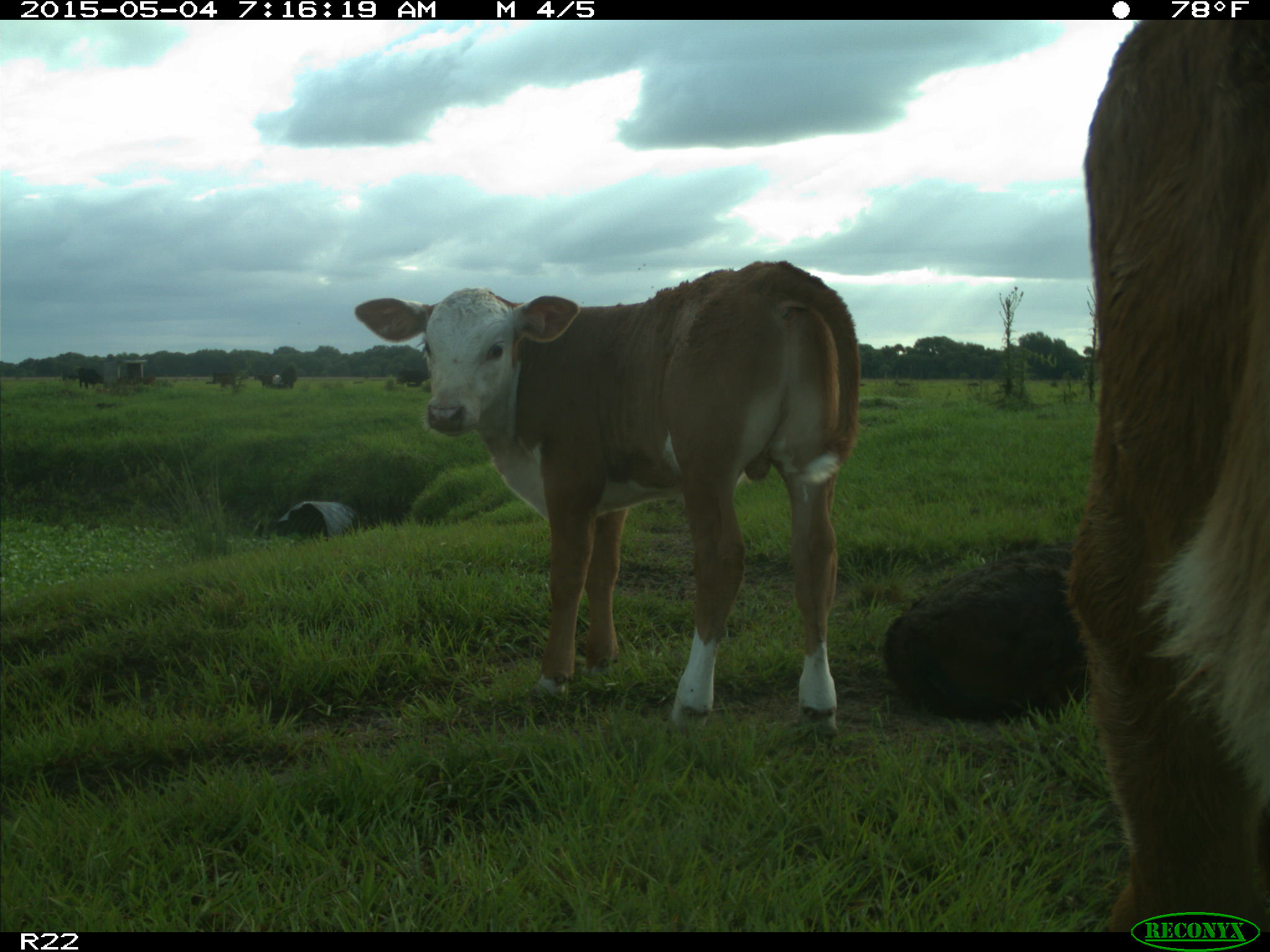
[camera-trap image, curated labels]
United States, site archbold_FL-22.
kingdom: Animalia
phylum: Chordata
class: Mammalia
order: Artiodactyla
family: Bovidae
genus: Bos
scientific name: Bos taurus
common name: domestic cow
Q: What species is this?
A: Bos taurus (domestic cow).